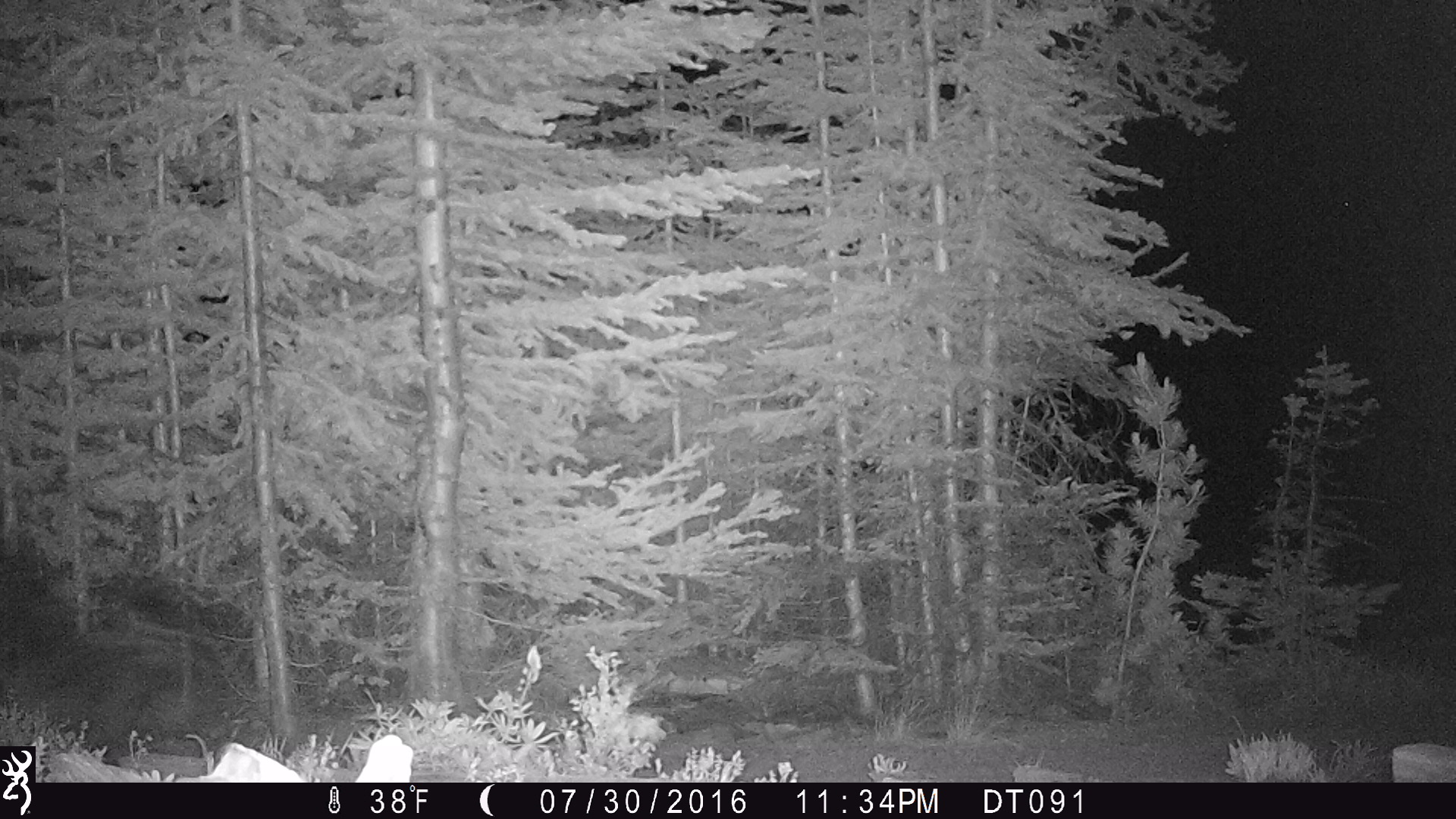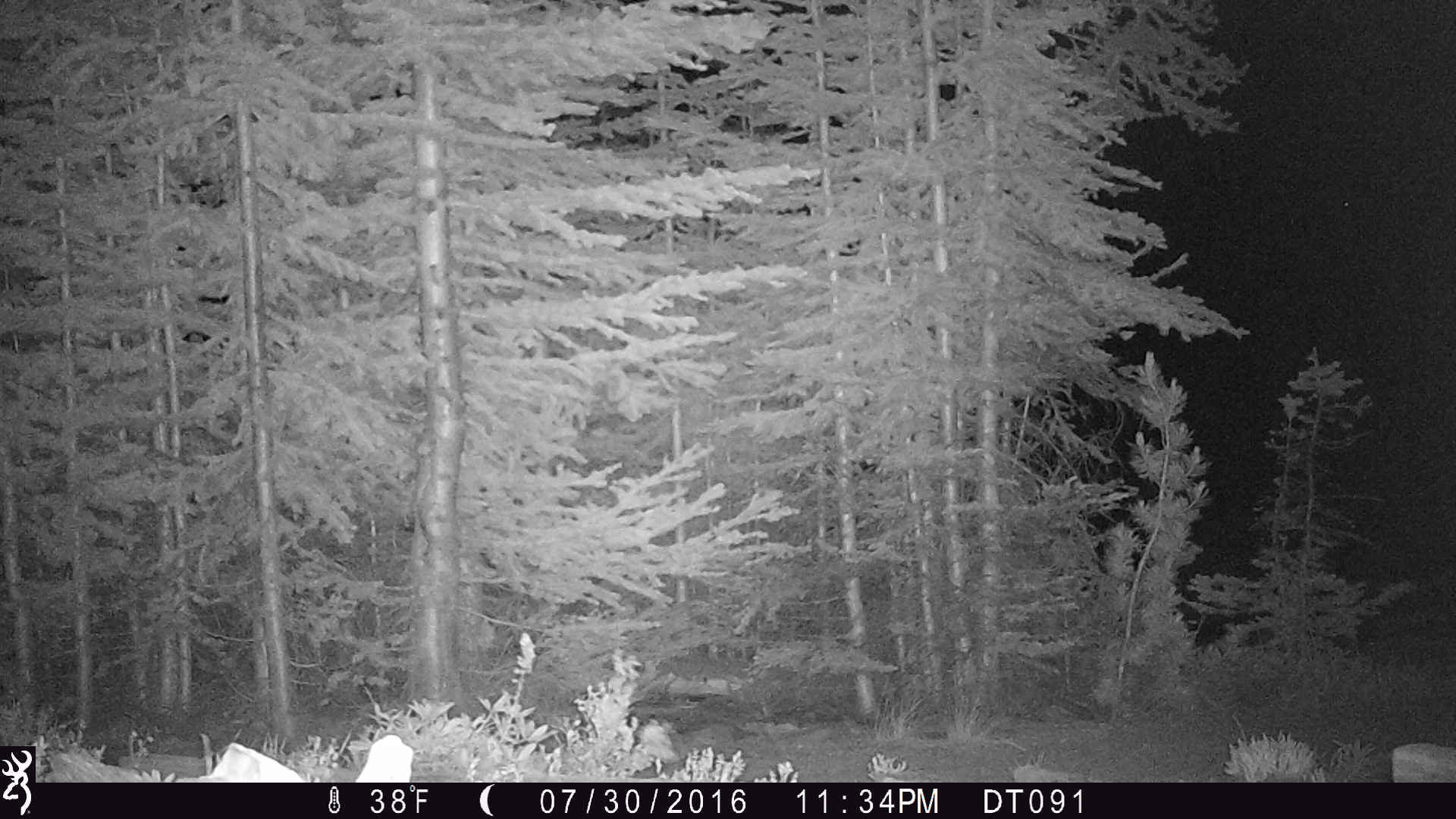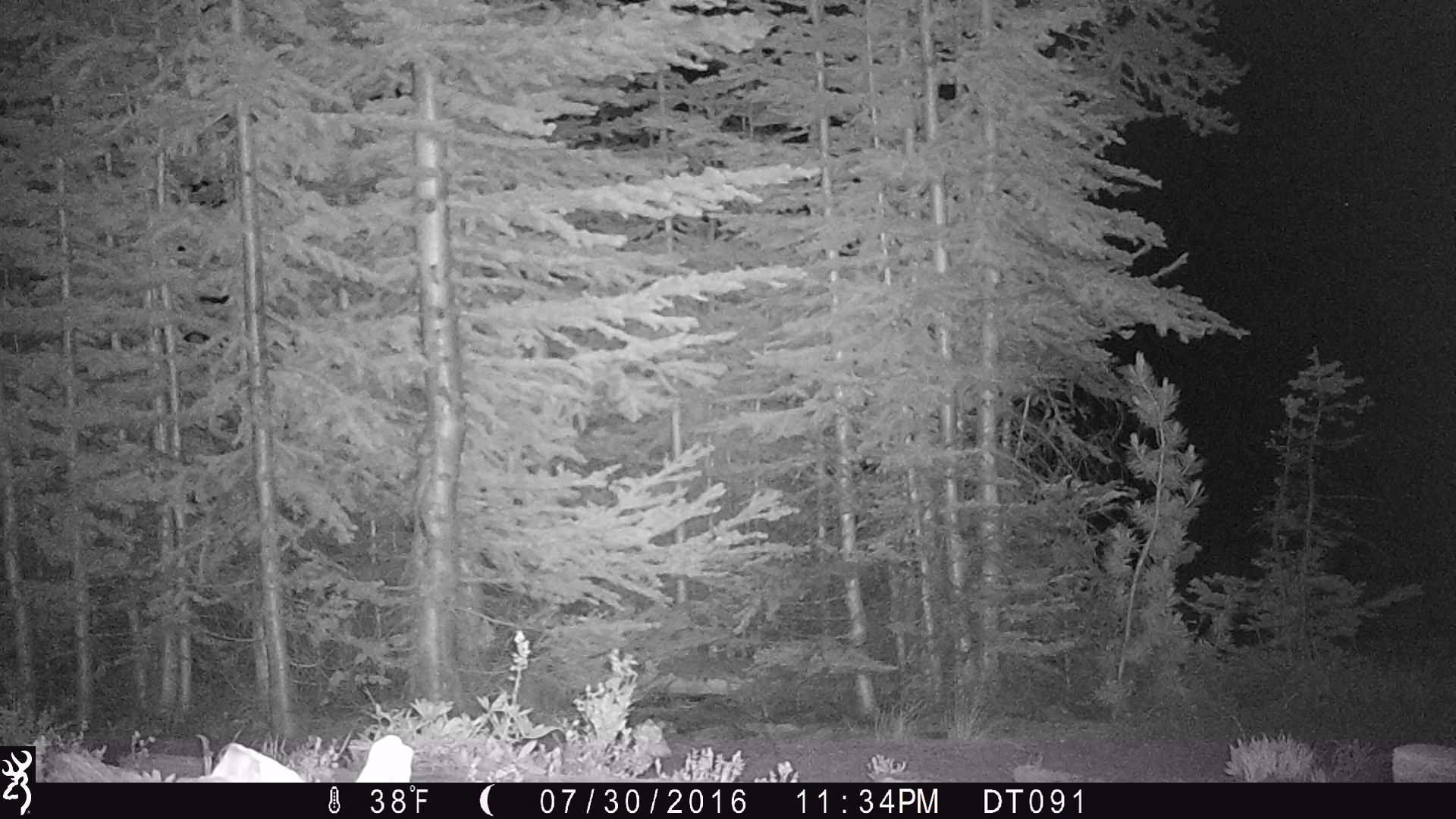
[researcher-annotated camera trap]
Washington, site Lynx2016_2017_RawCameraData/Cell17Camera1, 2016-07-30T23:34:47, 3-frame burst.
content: unidentified animal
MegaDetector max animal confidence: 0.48